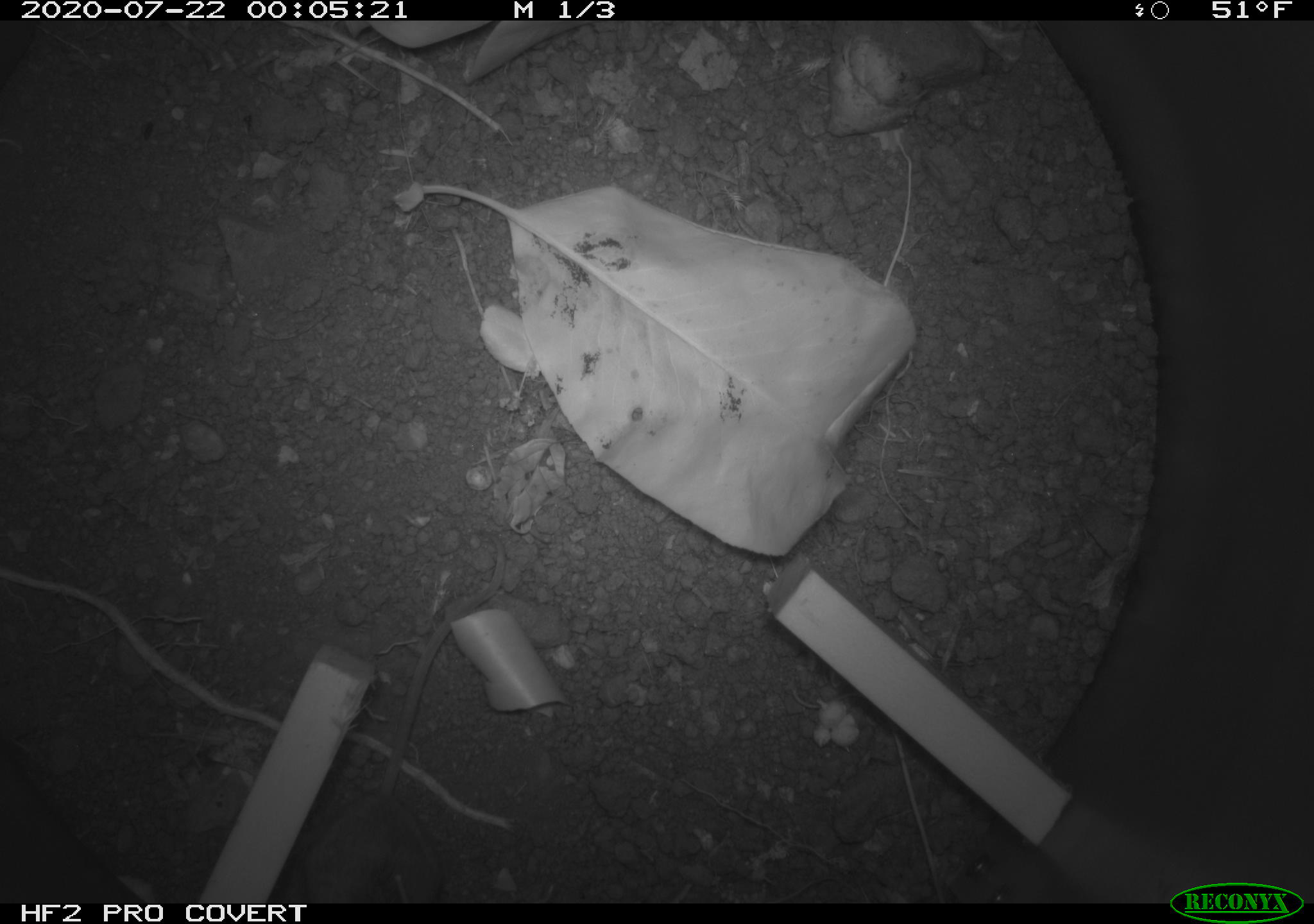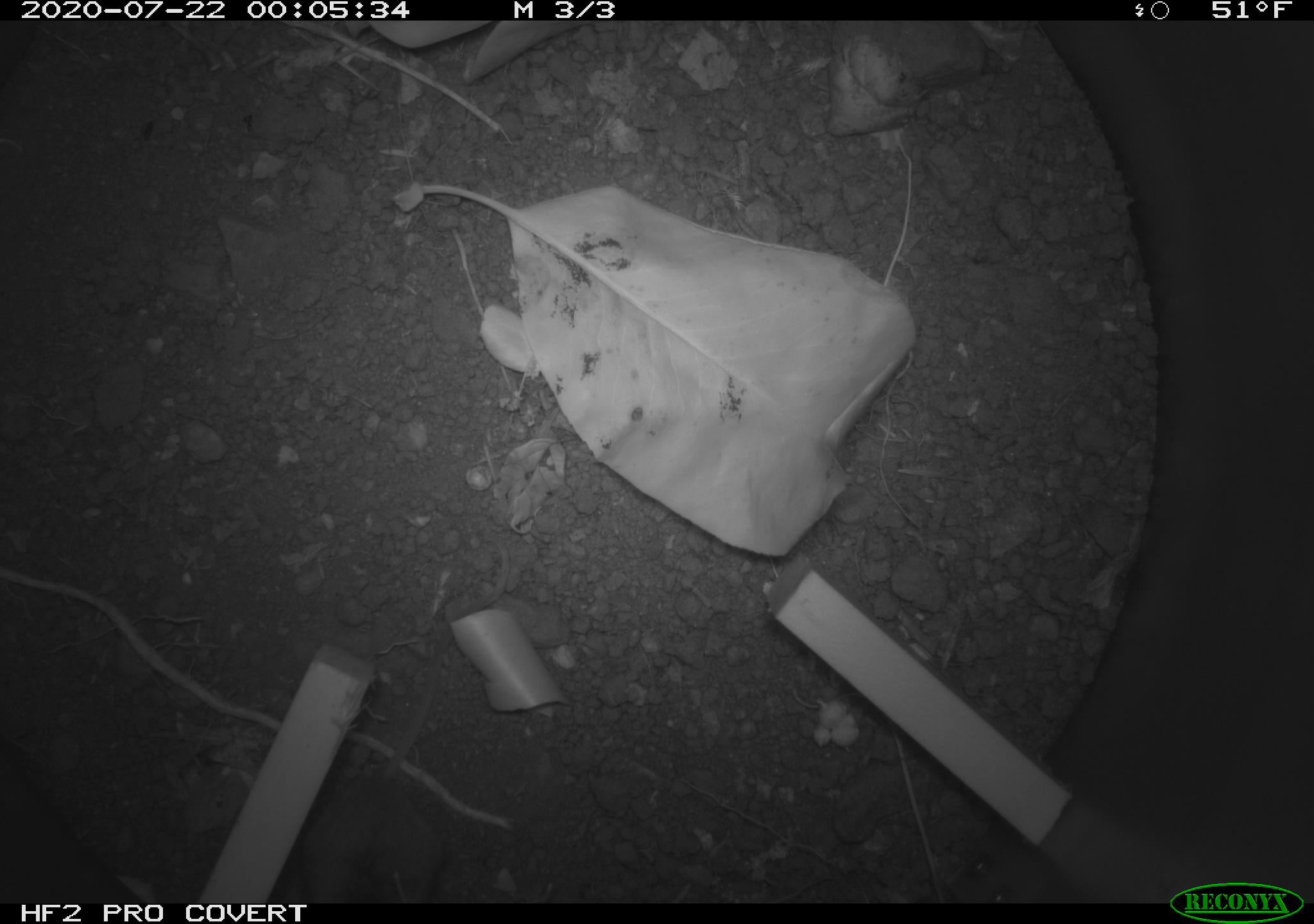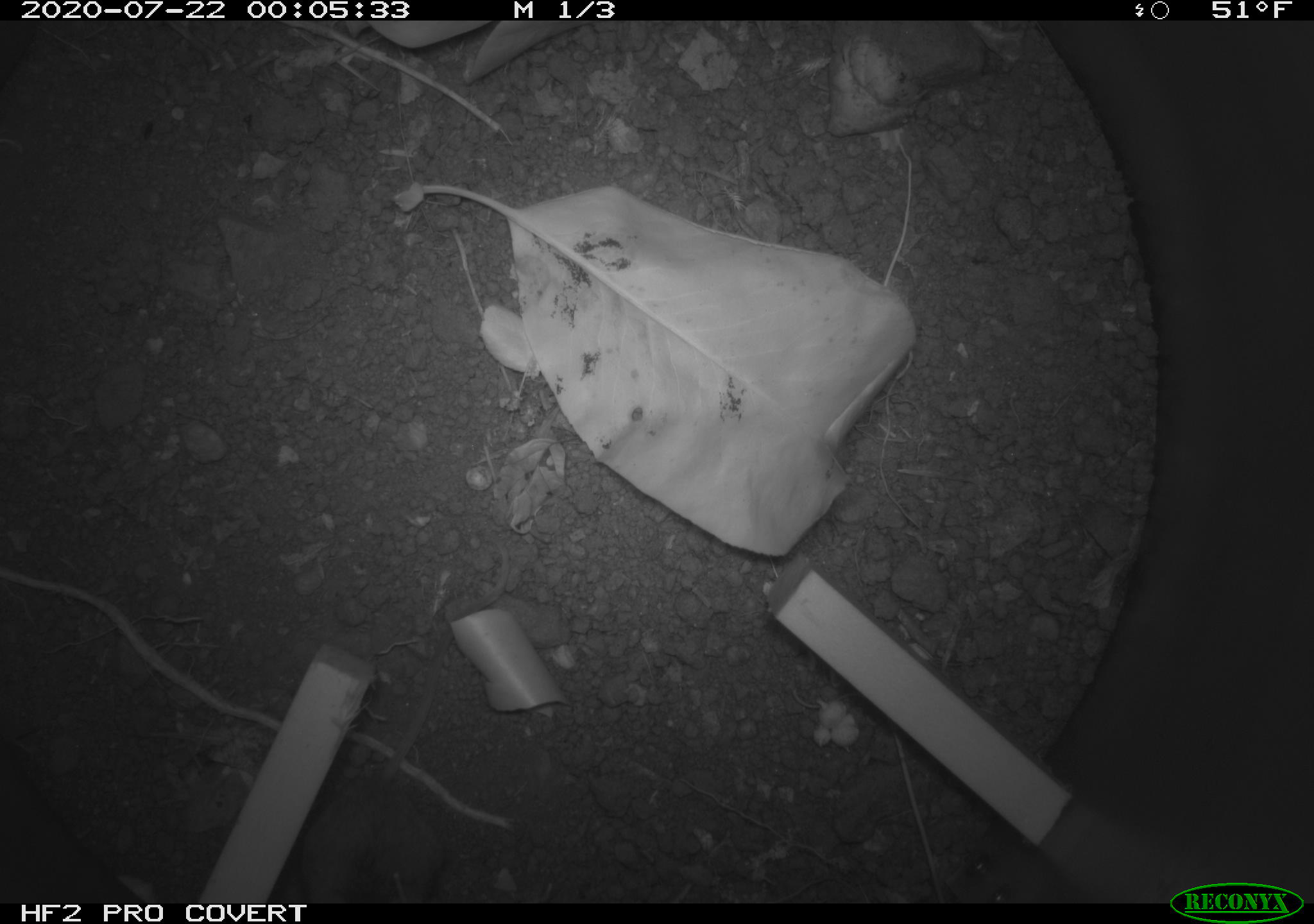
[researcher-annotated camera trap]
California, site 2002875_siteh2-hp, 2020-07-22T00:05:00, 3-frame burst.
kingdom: Animalia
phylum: Chordata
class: Mammalia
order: Rodentia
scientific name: Rodentia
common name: rodent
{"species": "rodent (Rodentia)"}